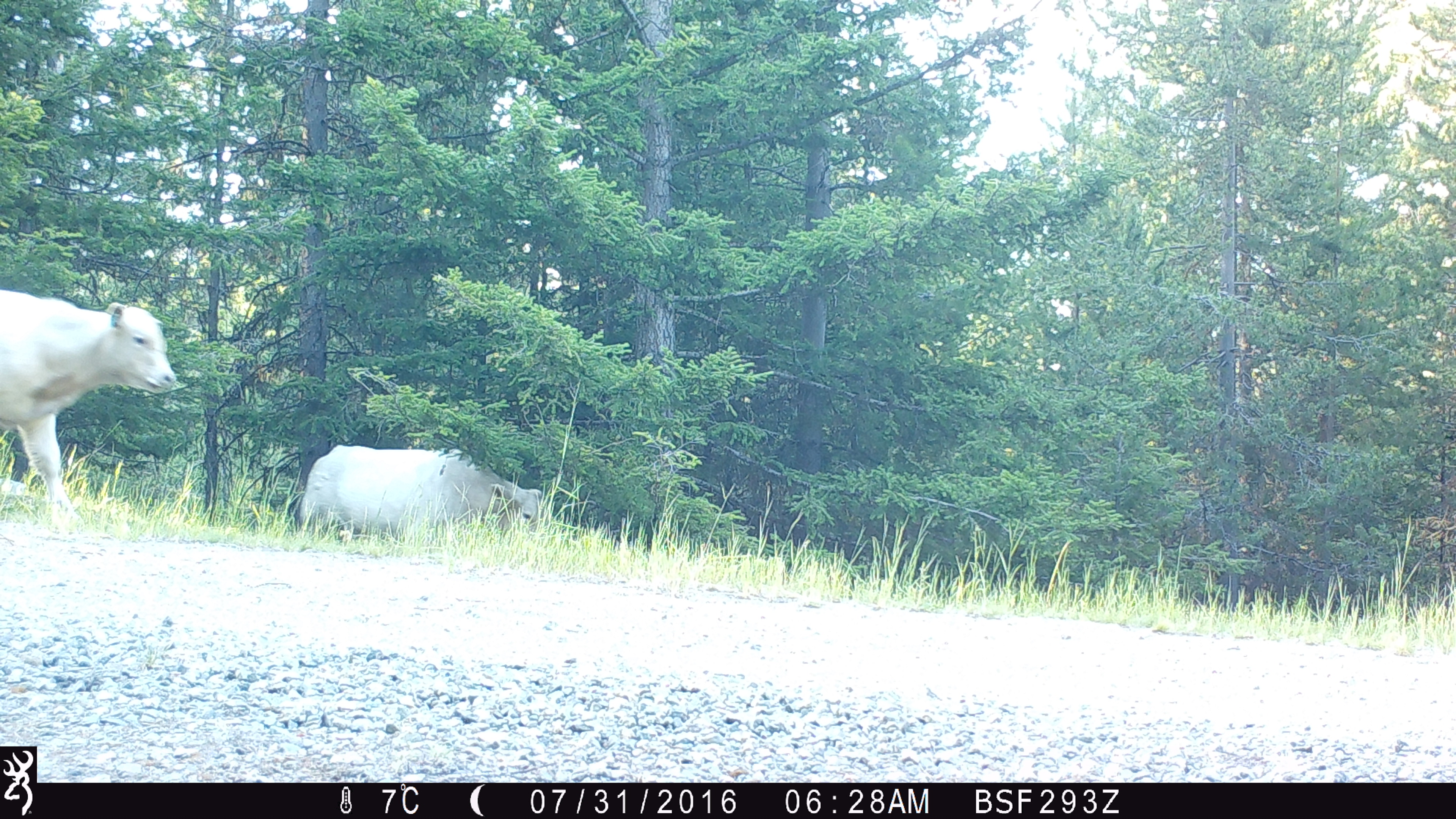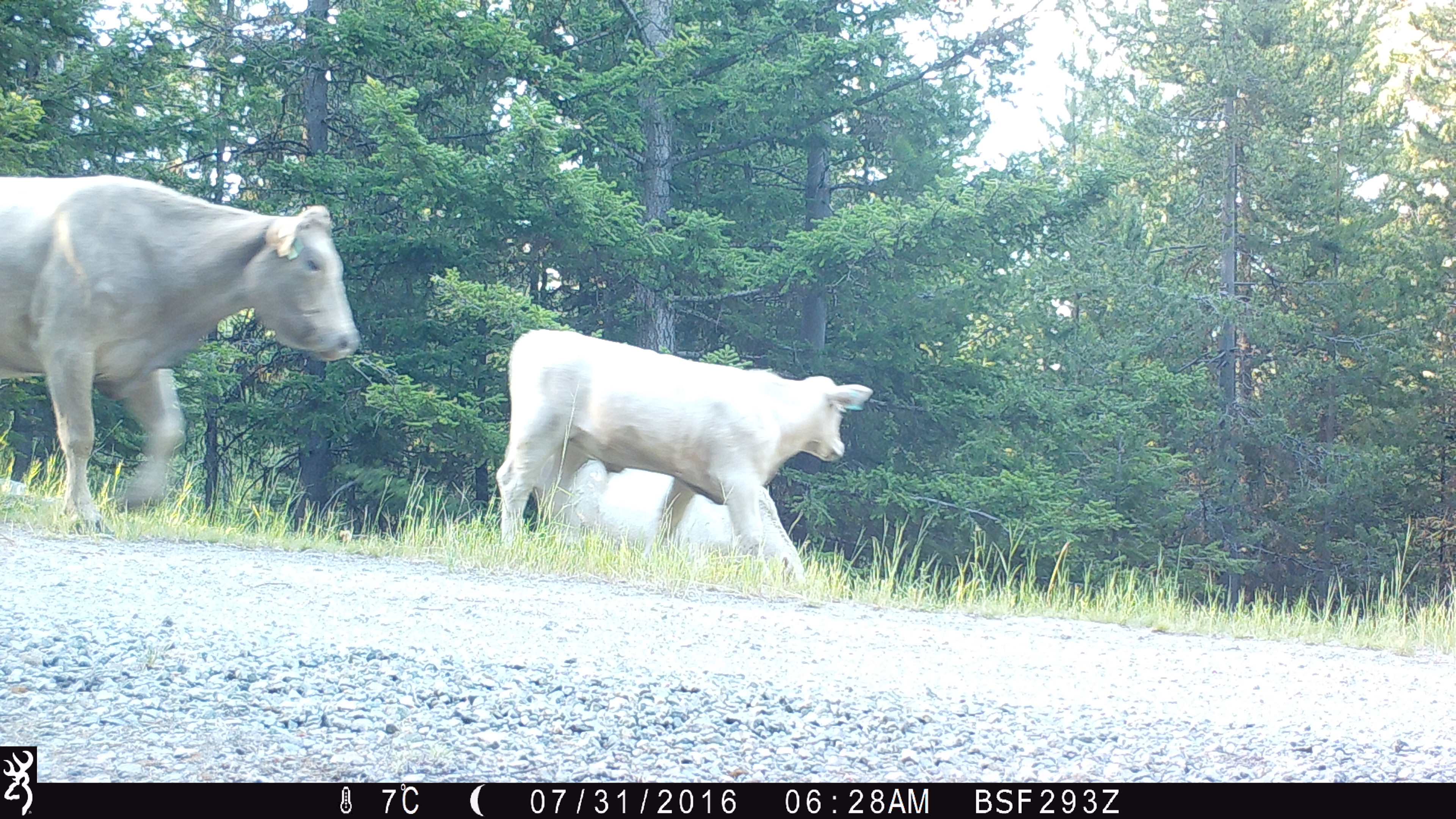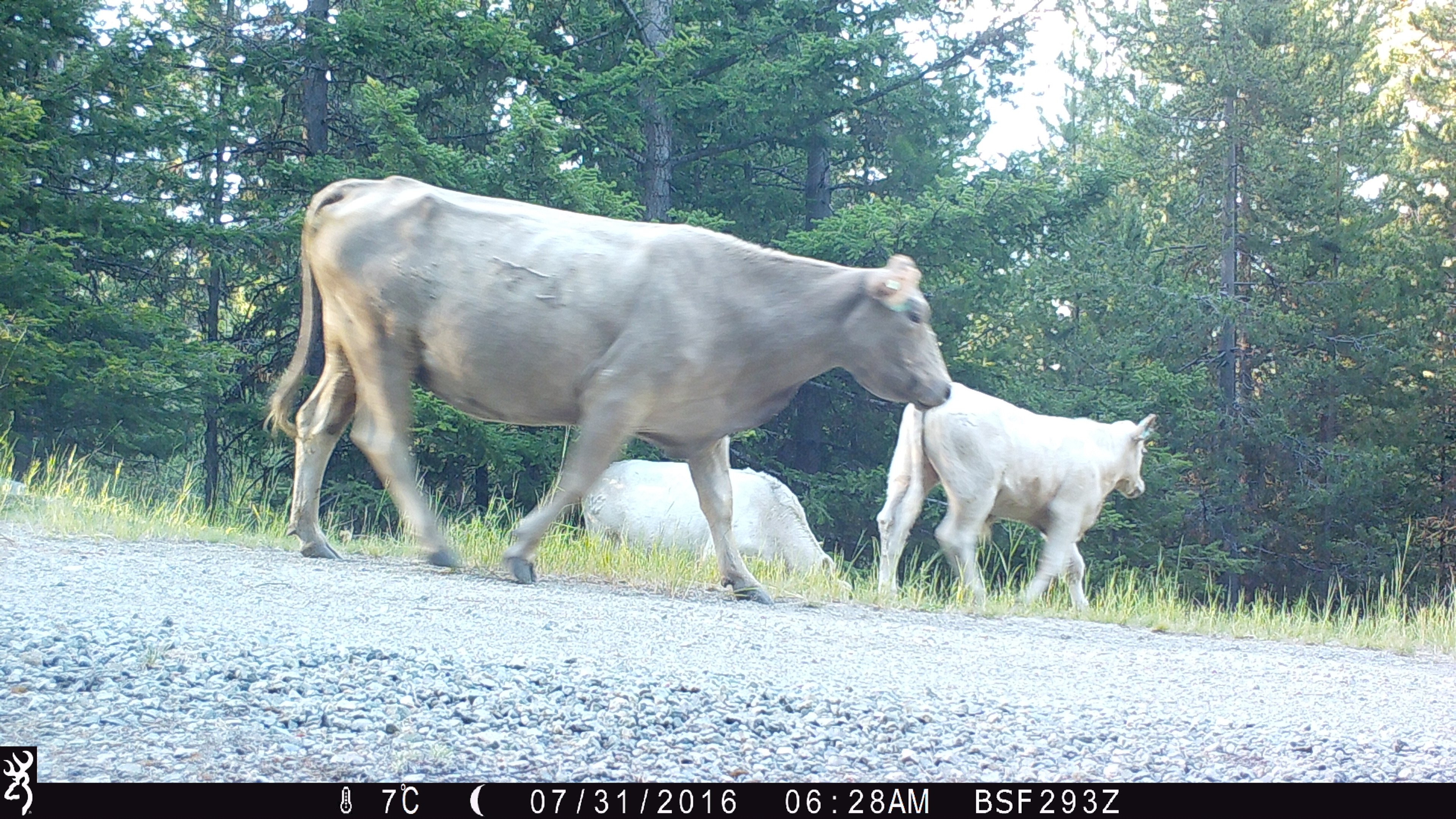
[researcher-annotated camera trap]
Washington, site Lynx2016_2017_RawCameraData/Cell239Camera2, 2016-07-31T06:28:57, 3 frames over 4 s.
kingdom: Animalia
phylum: Chordata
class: Mammalia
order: Artiodactyla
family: Bovidae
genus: Bos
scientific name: Bos taurus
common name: domestic cattle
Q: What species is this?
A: Domestic cattle (Bos taurus).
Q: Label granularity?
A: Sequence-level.